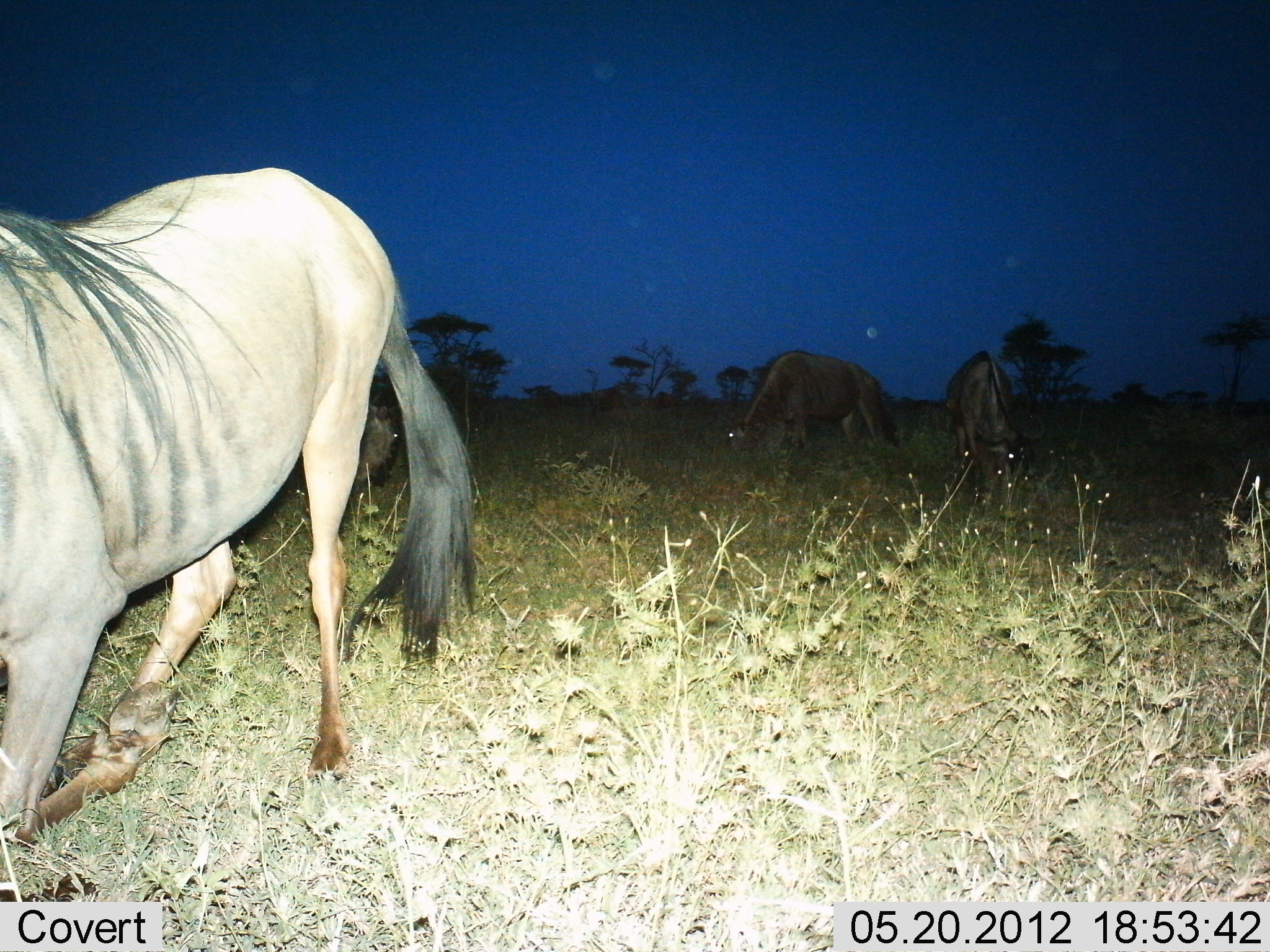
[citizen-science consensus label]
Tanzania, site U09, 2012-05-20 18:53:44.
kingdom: Animalia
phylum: Chordata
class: Mammalia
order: Artiodactyla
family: Bovidae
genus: Connochaetes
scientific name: Connochaetes taurinus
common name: blue wildebeest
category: wildebeest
Wildebeest (blue wildebeest) (Connochaetes taurinus), count 3. Behavior (volunteer vote fractions): standing 50%, resting 20%, moving 20%, interacting 10%. Young present (vote fraction): 0%. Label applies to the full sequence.